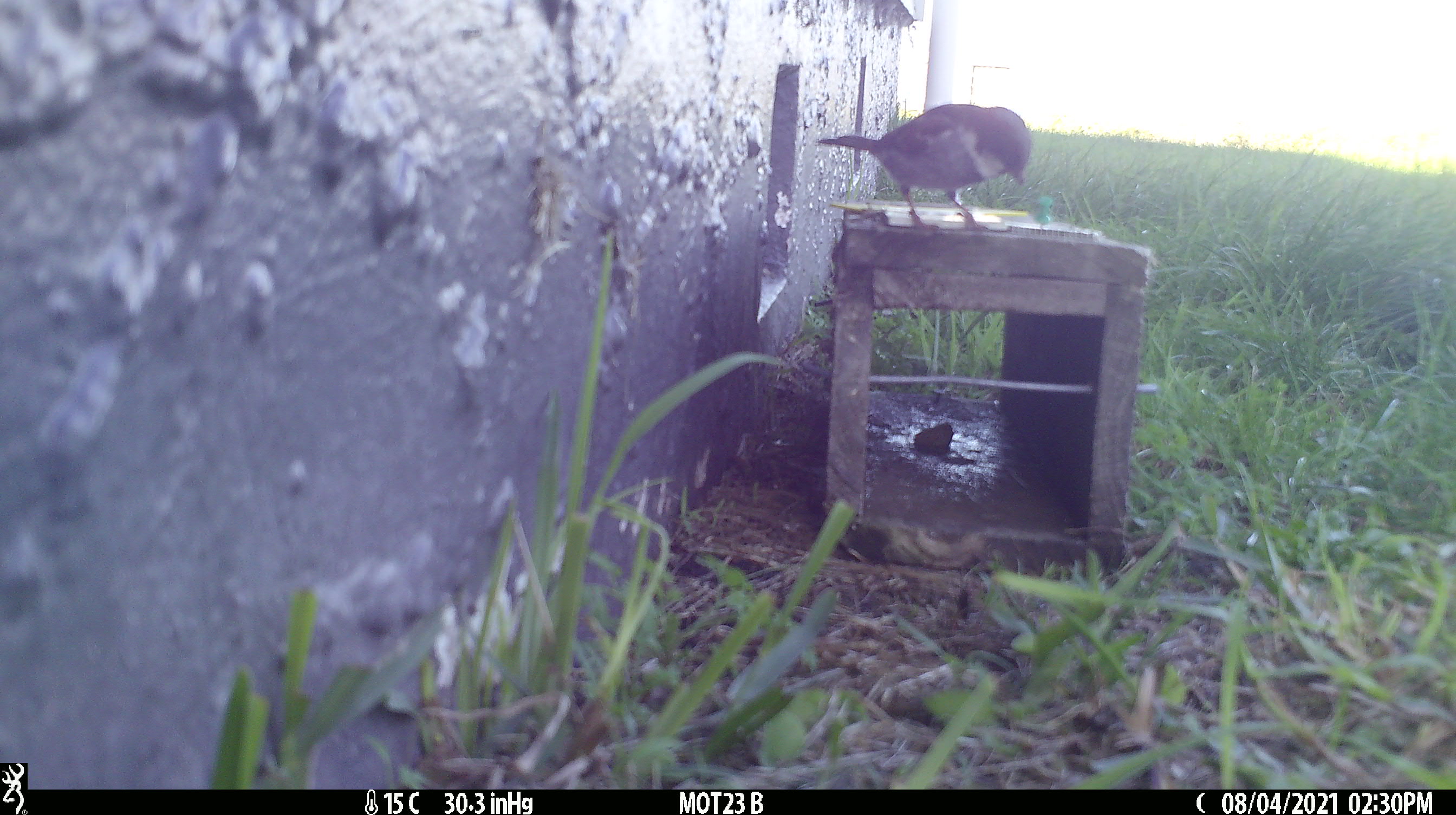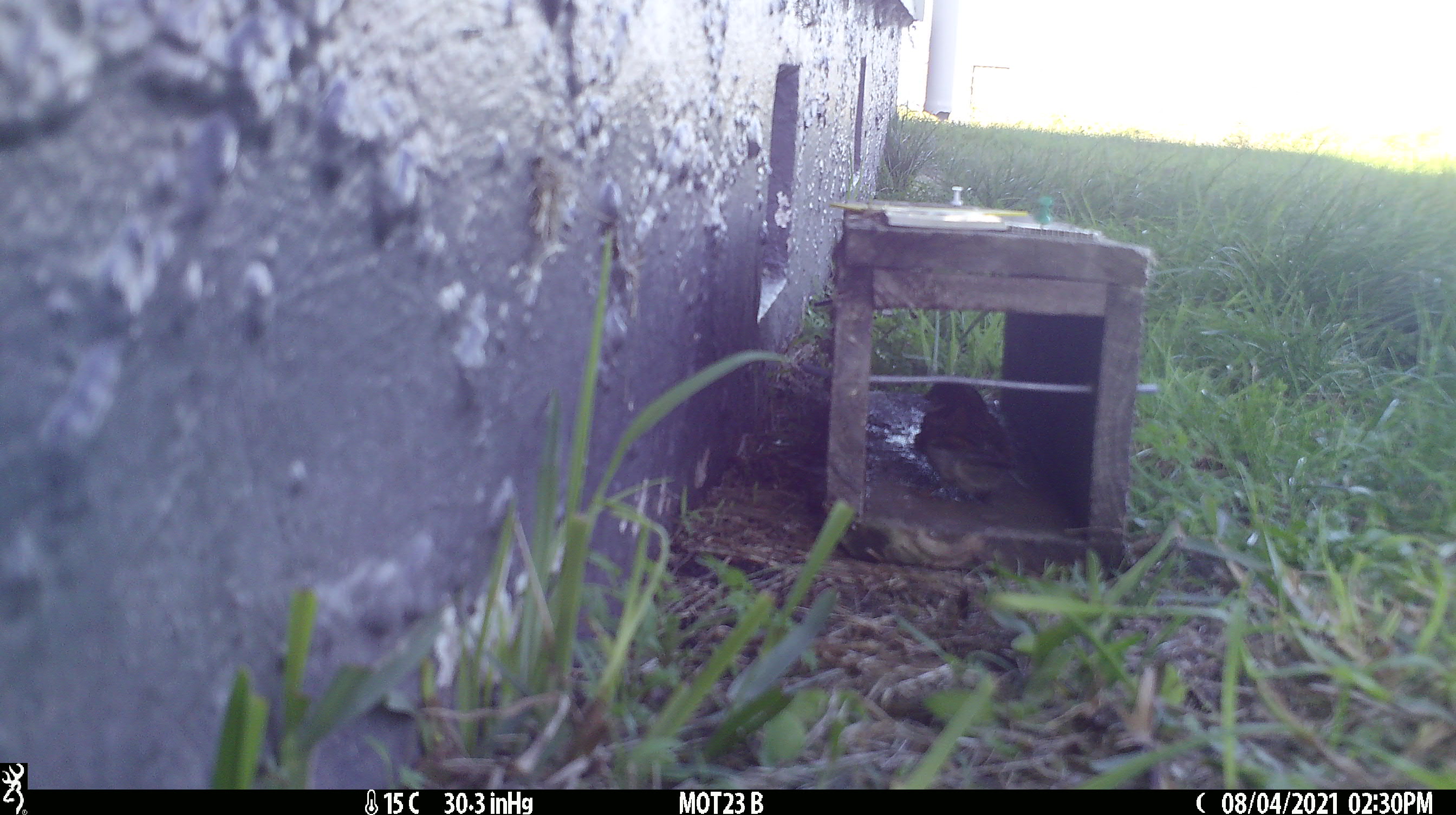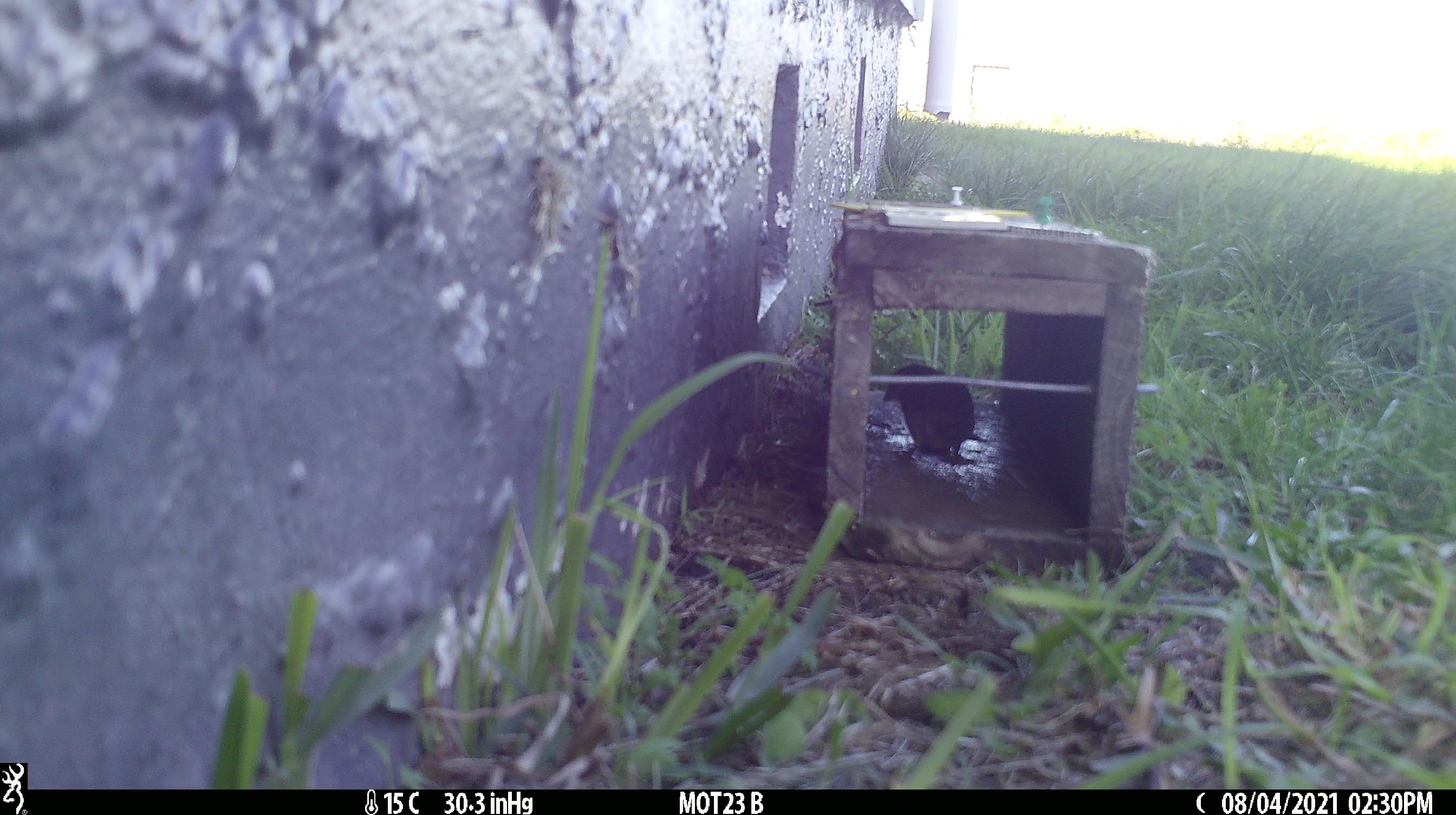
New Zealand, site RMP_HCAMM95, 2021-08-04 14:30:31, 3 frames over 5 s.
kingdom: Animalia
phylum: Chordata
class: Aves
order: Passeriformes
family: Passeridae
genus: Passer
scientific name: Passer domesticus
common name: house sparrow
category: sparrow